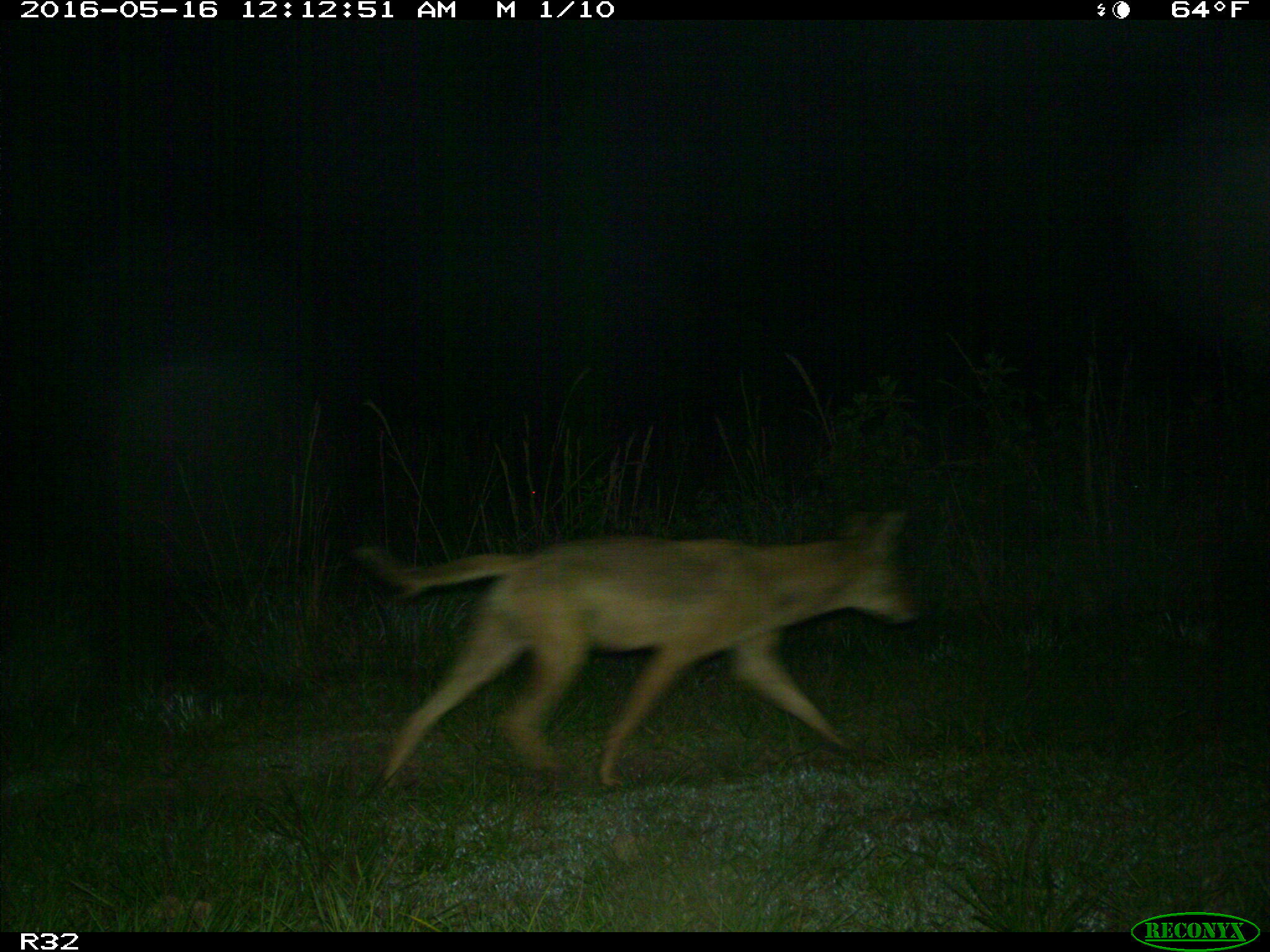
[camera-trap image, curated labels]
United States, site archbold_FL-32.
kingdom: Animalia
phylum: Chordata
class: Mammalia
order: Carnivora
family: Canidae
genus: Canis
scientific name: Canis latrans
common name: coyote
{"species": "Canis latrans (coyote)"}